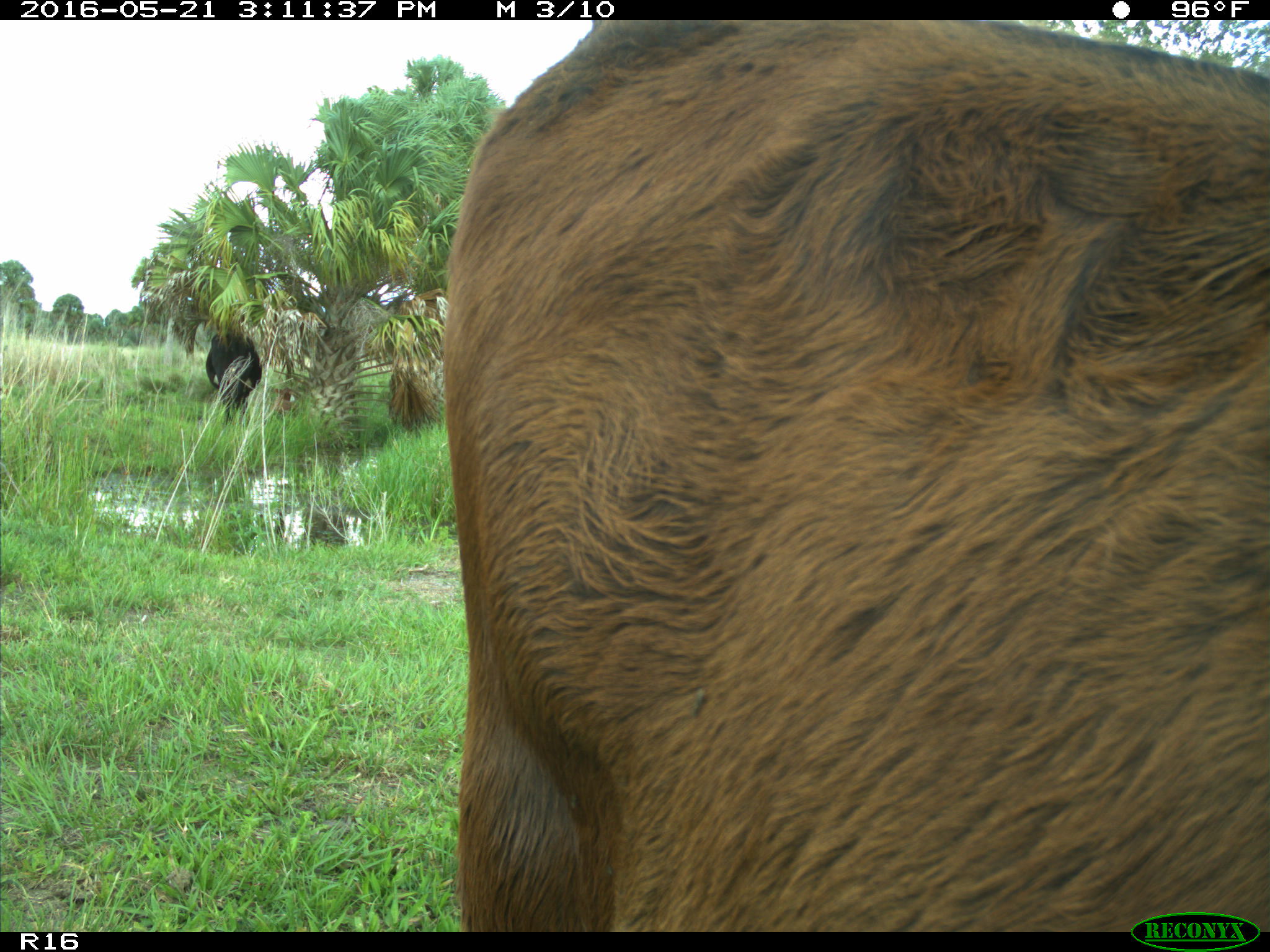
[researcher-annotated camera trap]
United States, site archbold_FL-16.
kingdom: Animalia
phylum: Chordata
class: Mammalia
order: Artiodactyla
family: Bovidae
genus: Bos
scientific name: Bos taurus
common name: domestic cow